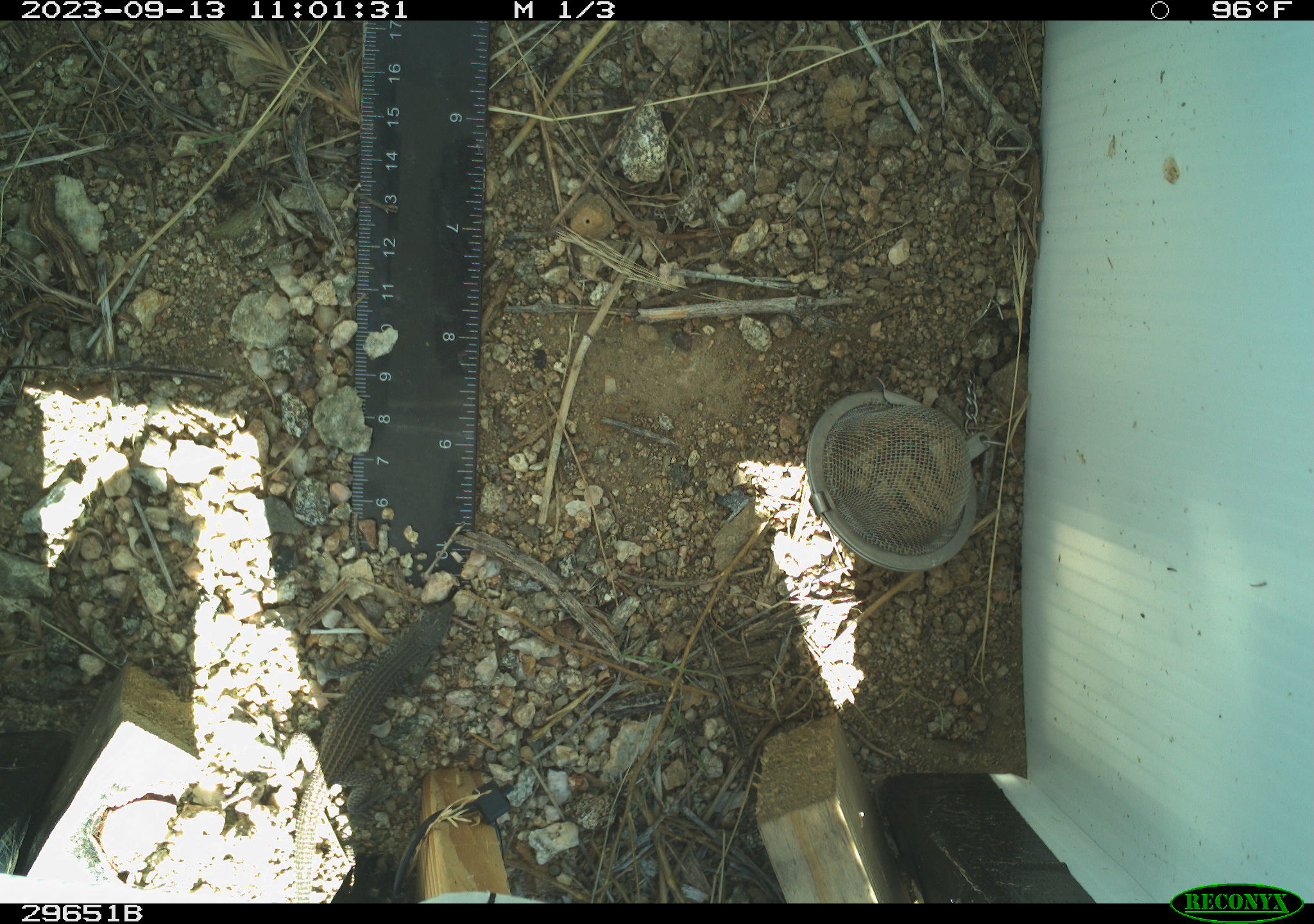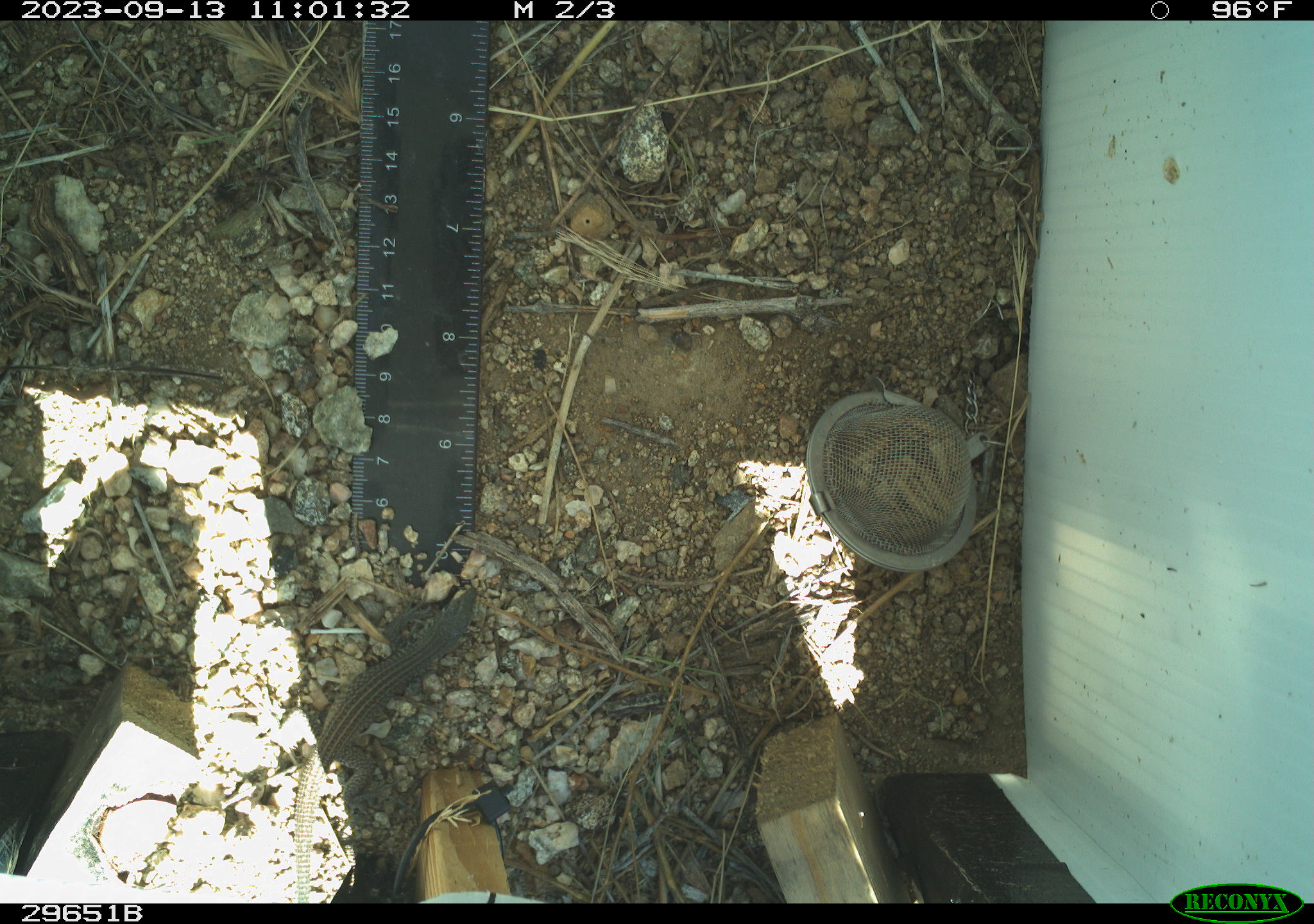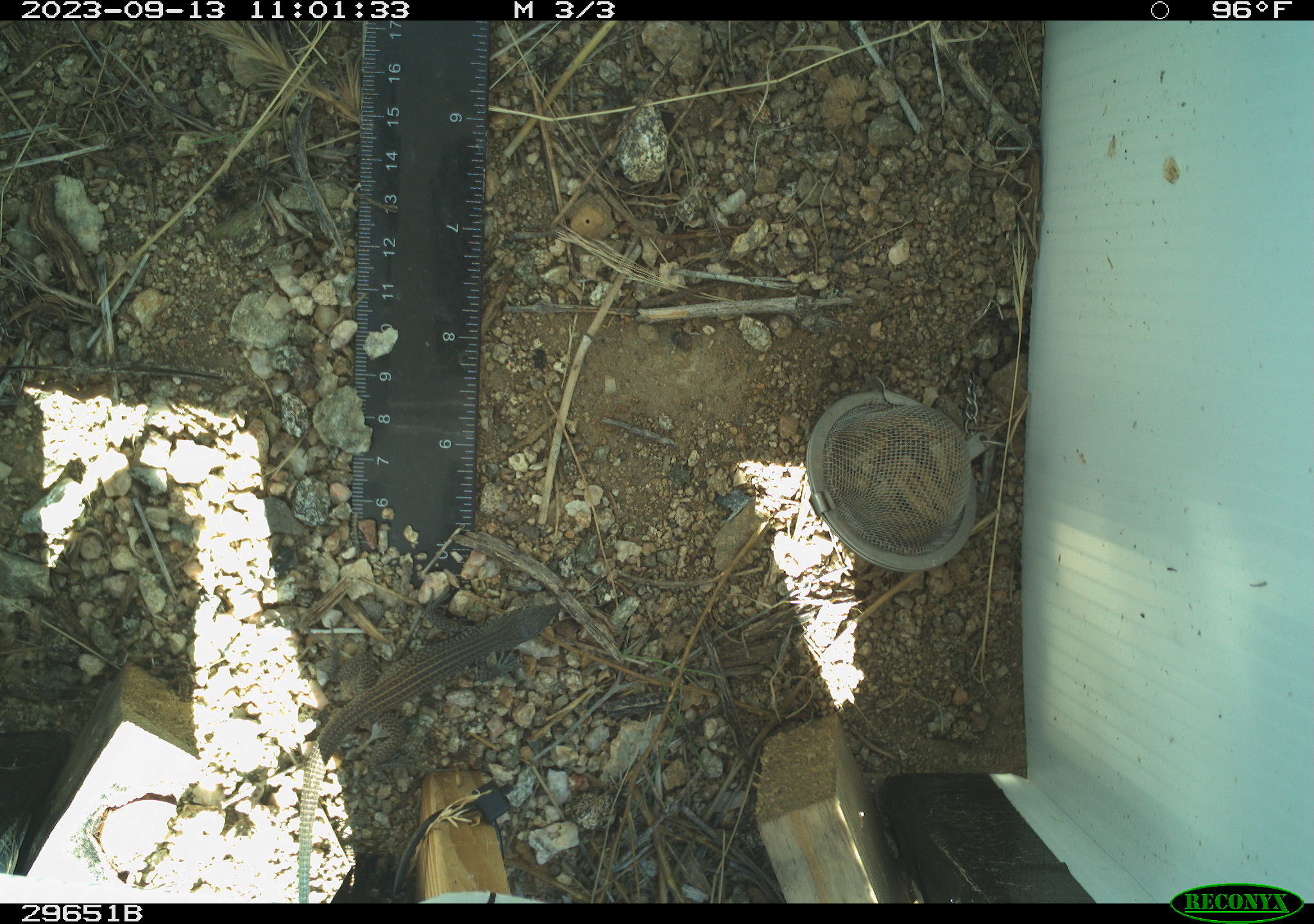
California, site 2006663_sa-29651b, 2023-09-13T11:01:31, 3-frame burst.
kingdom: Animalia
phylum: Chordata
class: Reptilia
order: Squamata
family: Teiidae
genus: Aspidoscelis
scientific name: Aspidoscelis tigris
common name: western whiptail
Western whiptail (Aspidoscelis tigris).